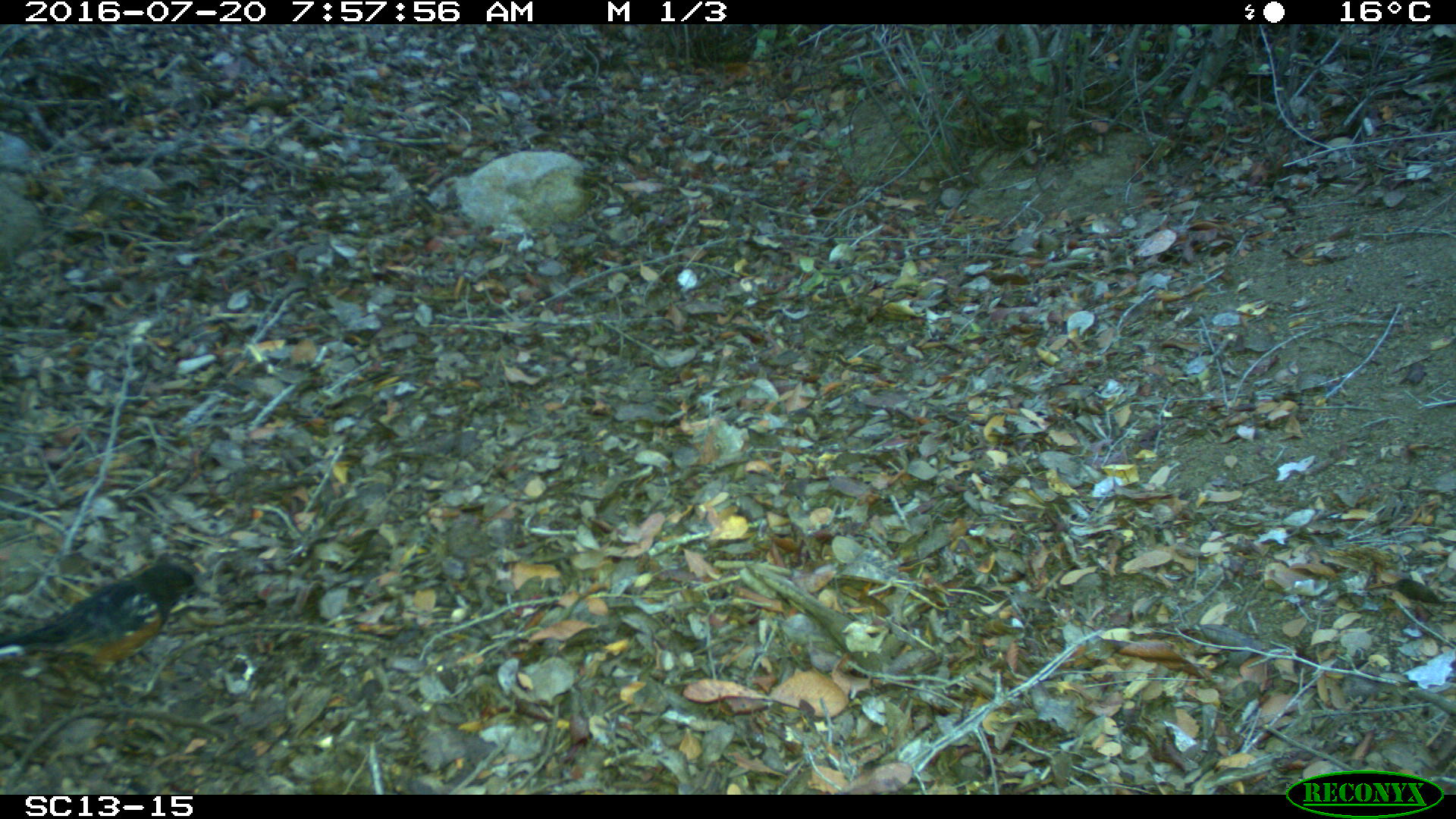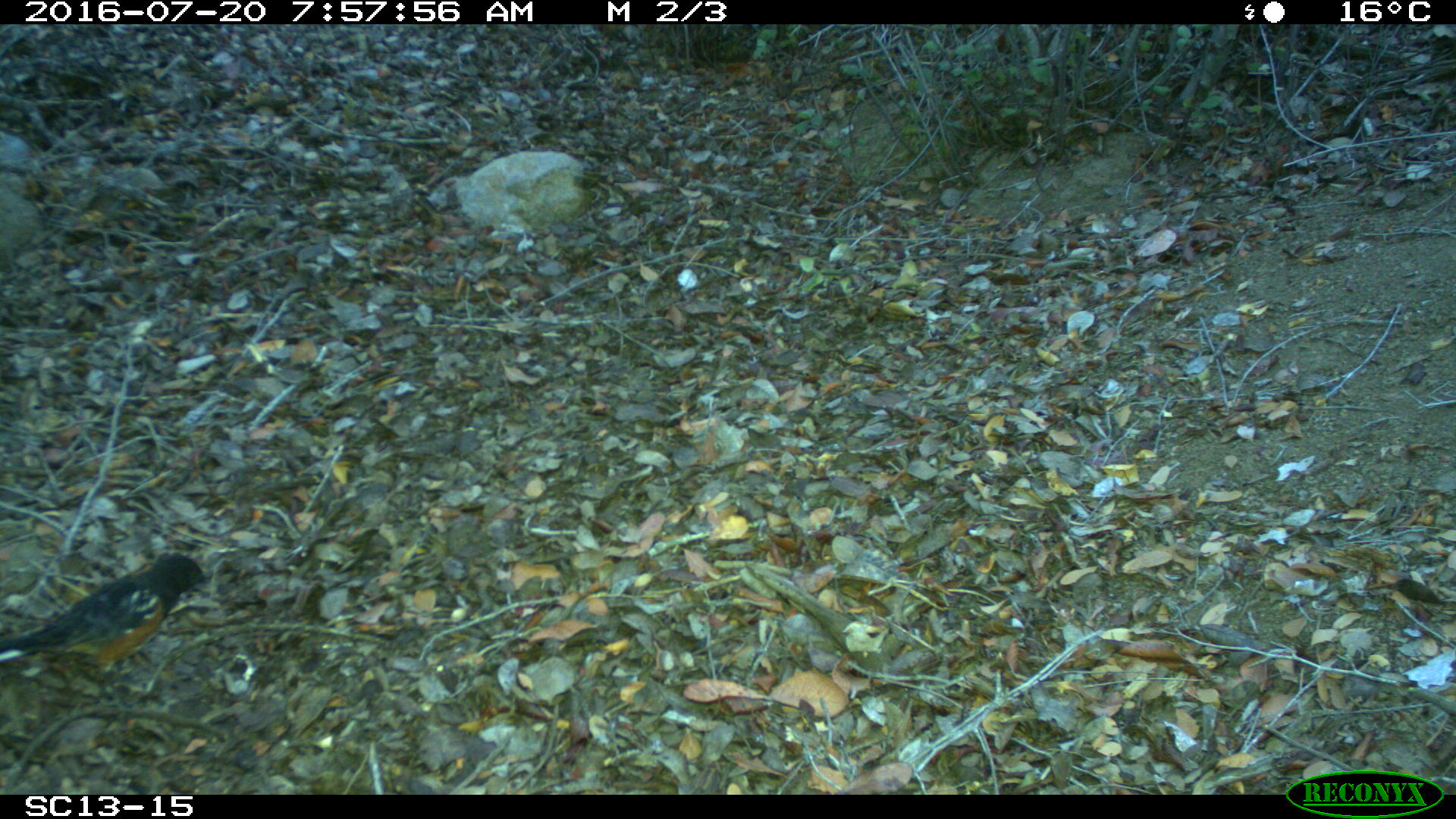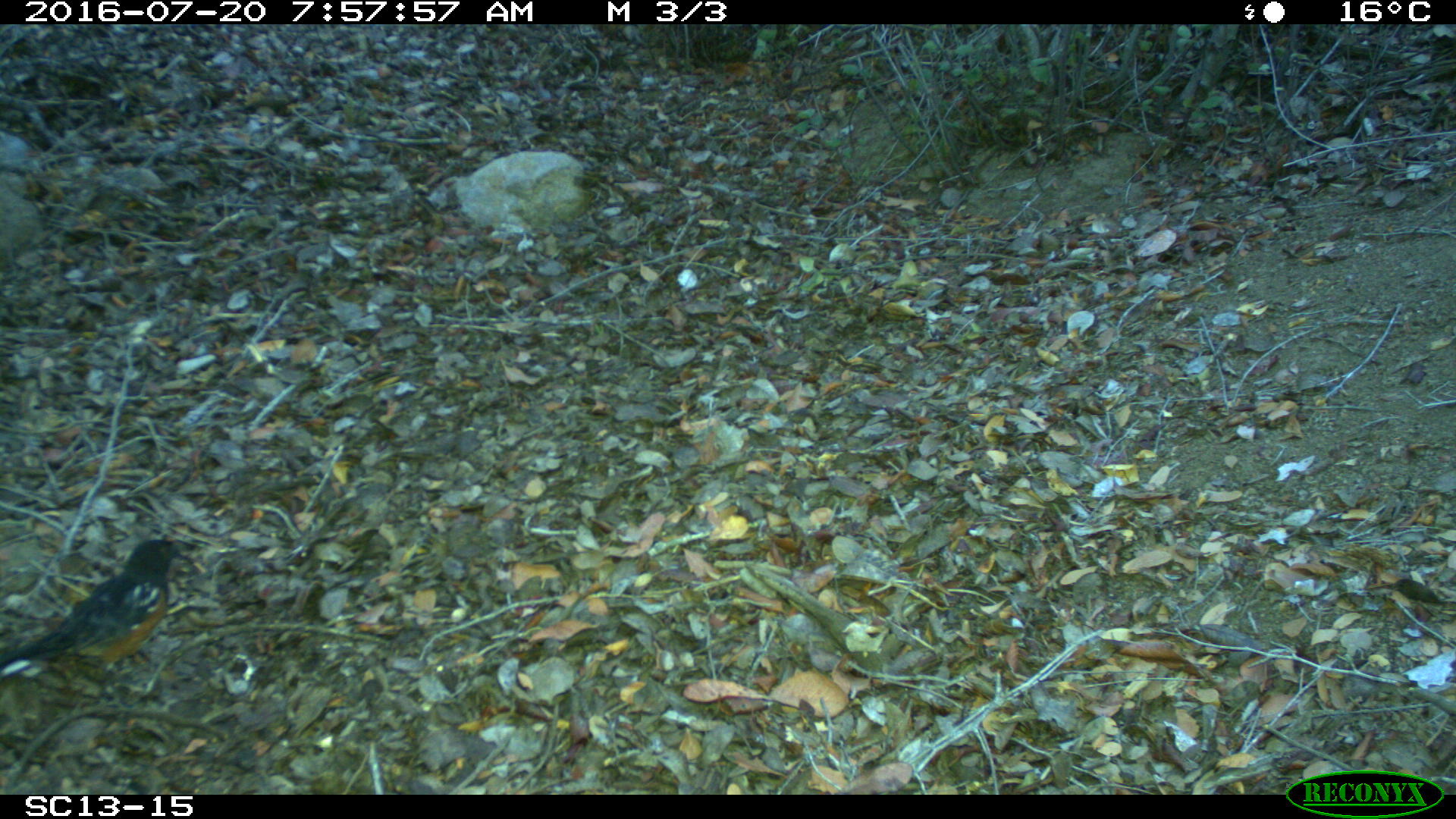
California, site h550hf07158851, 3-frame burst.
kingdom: Animalia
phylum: Chordata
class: Aves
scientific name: Aves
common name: bird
Bird (Aves).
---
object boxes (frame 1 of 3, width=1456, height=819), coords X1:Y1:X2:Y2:
bird: 0:559:199:698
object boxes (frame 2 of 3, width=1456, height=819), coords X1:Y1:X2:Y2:
bird: 0:551:214:695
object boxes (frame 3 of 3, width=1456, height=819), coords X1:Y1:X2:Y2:
bird: 0:538:193:712